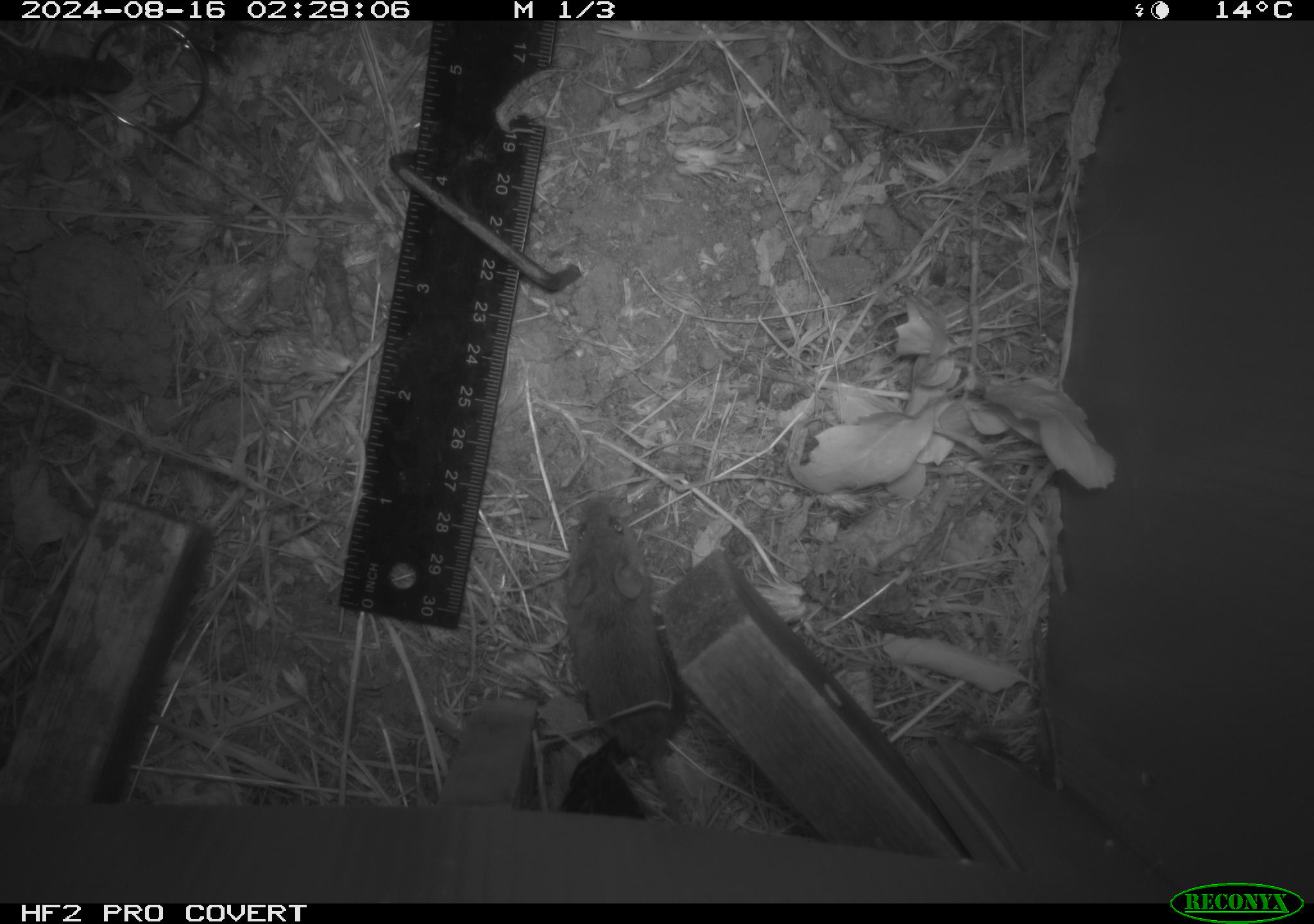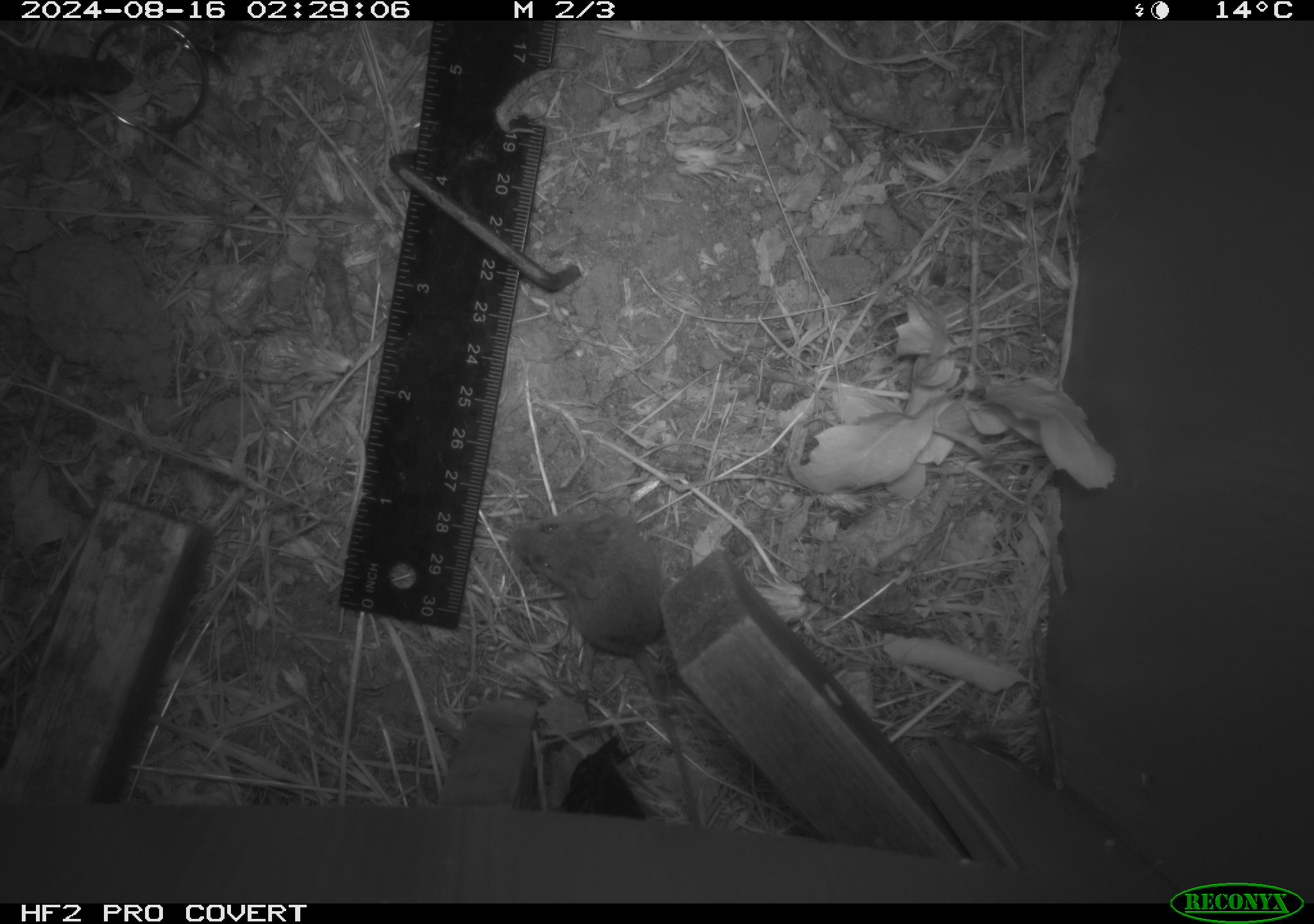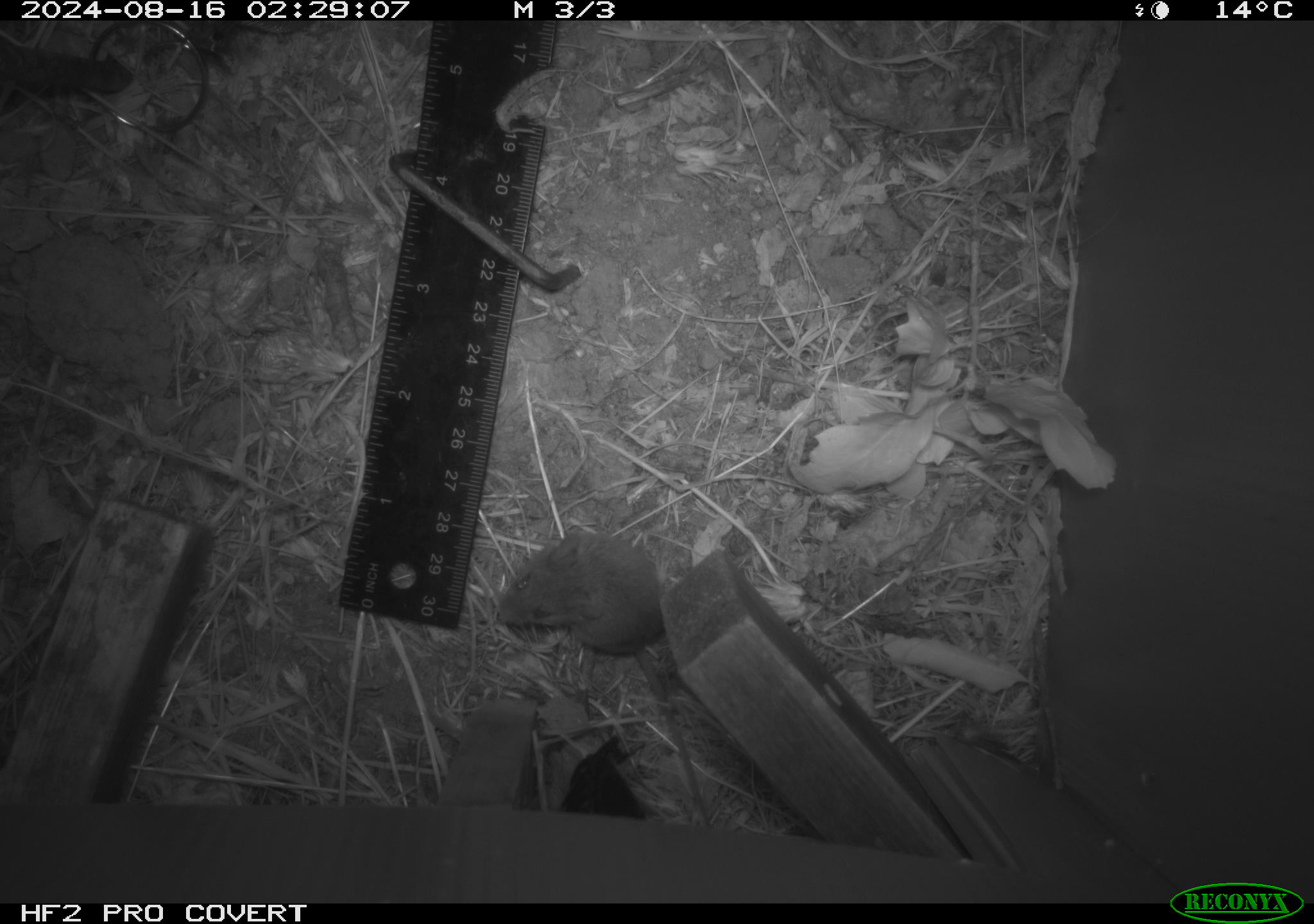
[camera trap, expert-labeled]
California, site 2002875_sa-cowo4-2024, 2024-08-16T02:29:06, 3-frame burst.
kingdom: Animalia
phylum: Chordata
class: Mammalia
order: Rodentia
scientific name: Rodentia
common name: mouse species